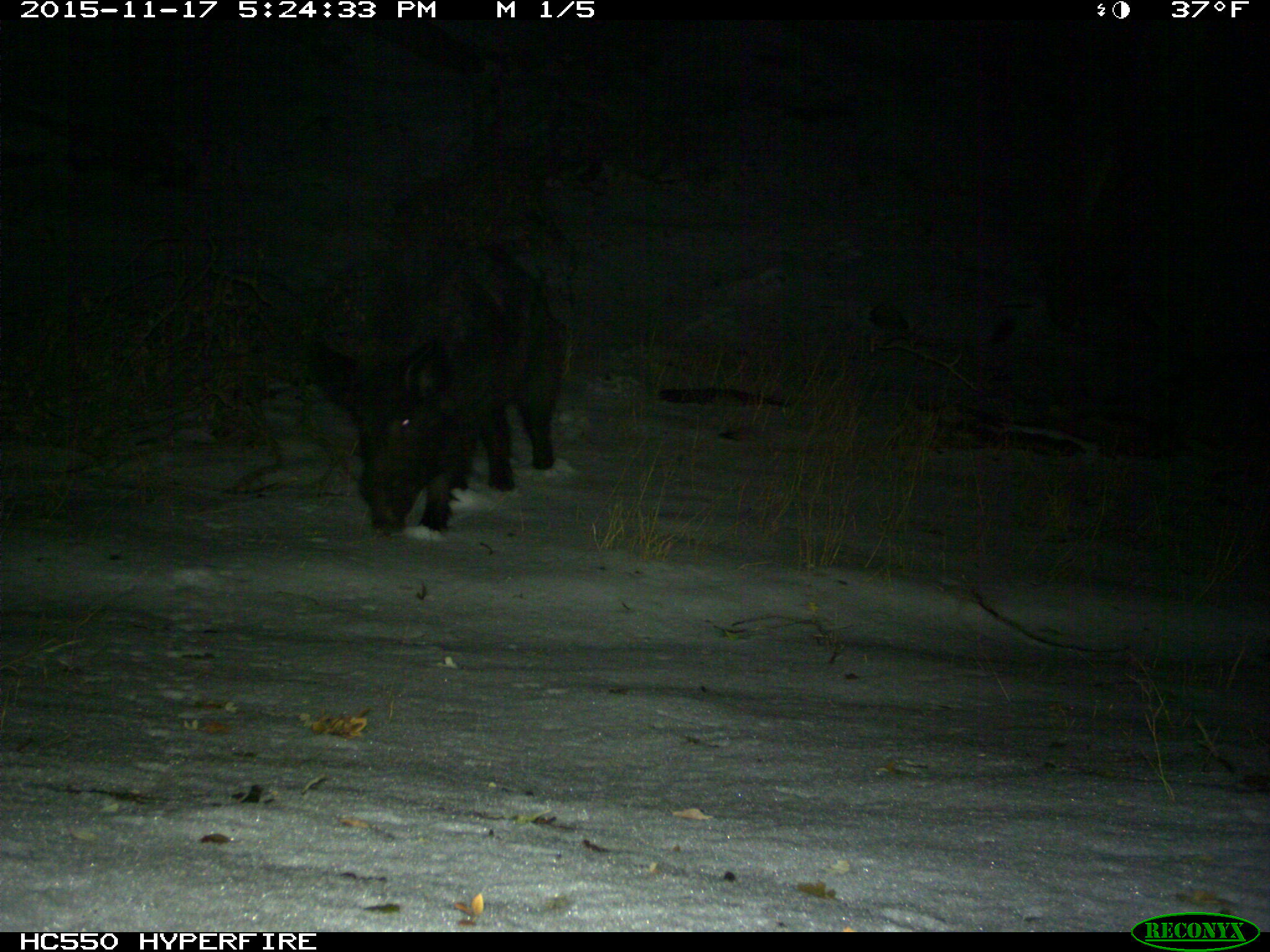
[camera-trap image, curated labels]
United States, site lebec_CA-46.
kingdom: Animalia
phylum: Chordata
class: Mammalia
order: Artiodactyla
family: Suidae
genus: Sus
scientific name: Sus scrofa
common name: wild boar